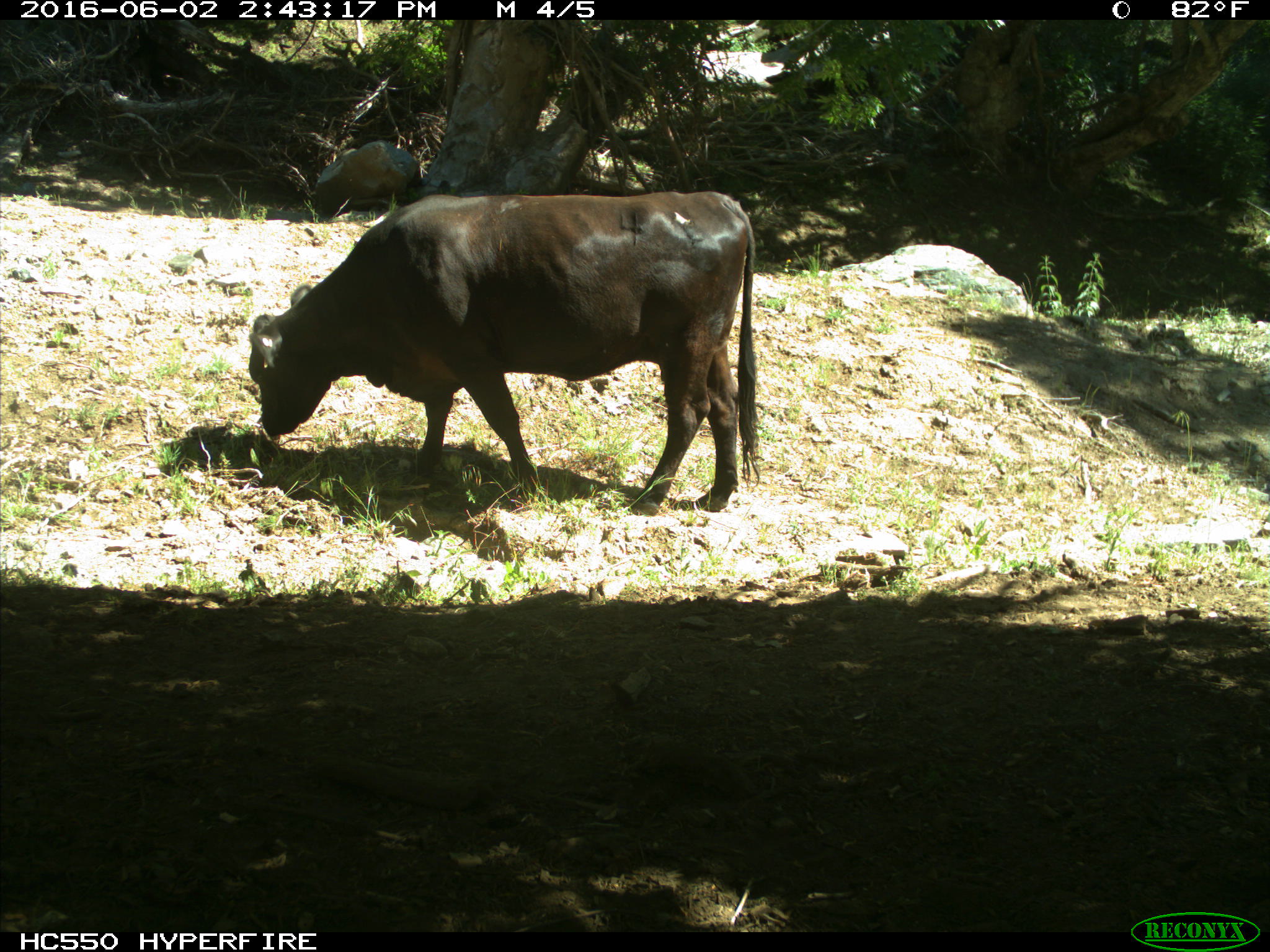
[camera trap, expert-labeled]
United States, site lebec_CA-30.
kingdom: Animalia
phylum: Chordata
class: Mammalia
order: Artiodactyla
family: Bovidae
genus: Bos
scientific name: Bos taurus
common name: domestic cow